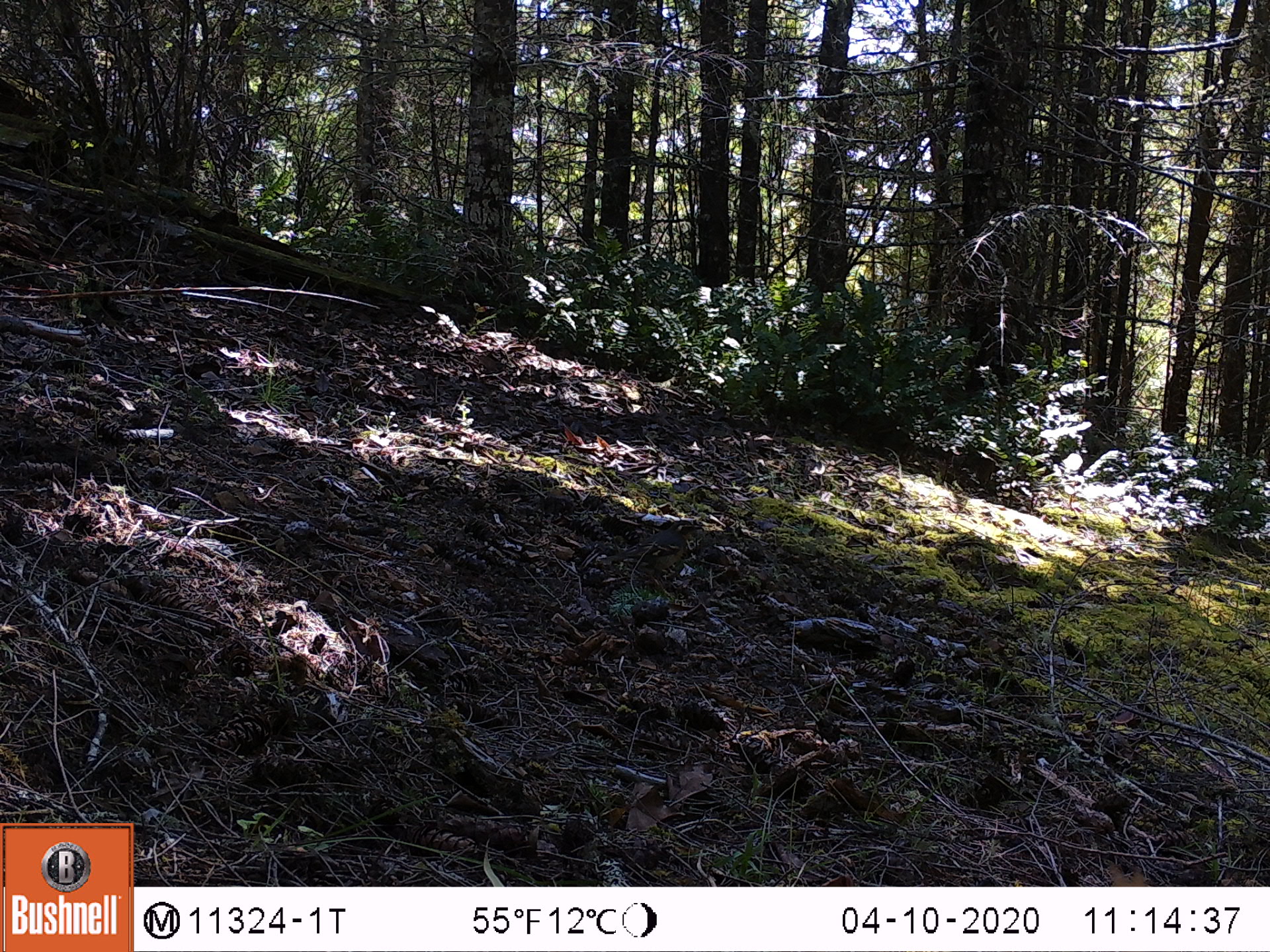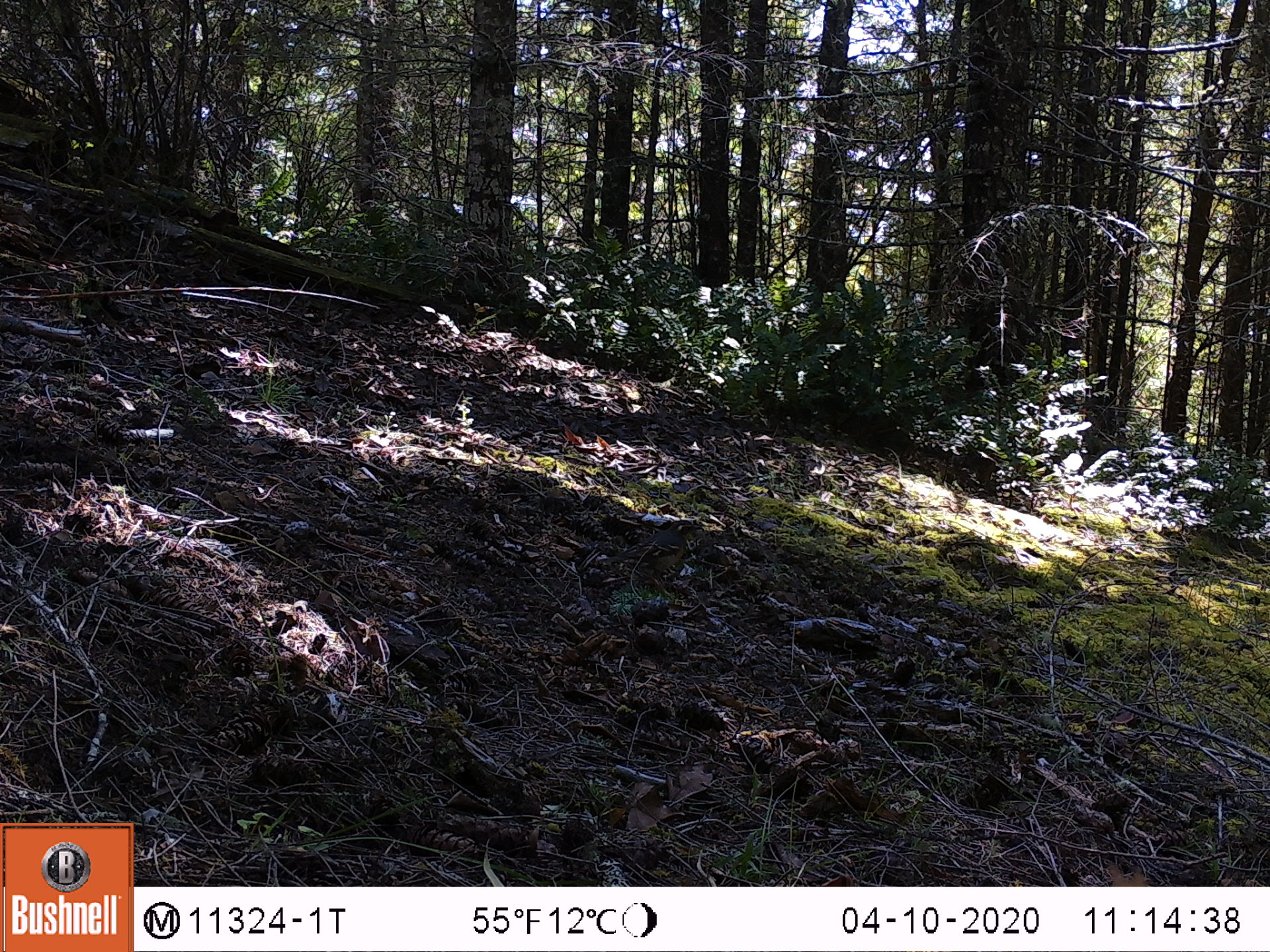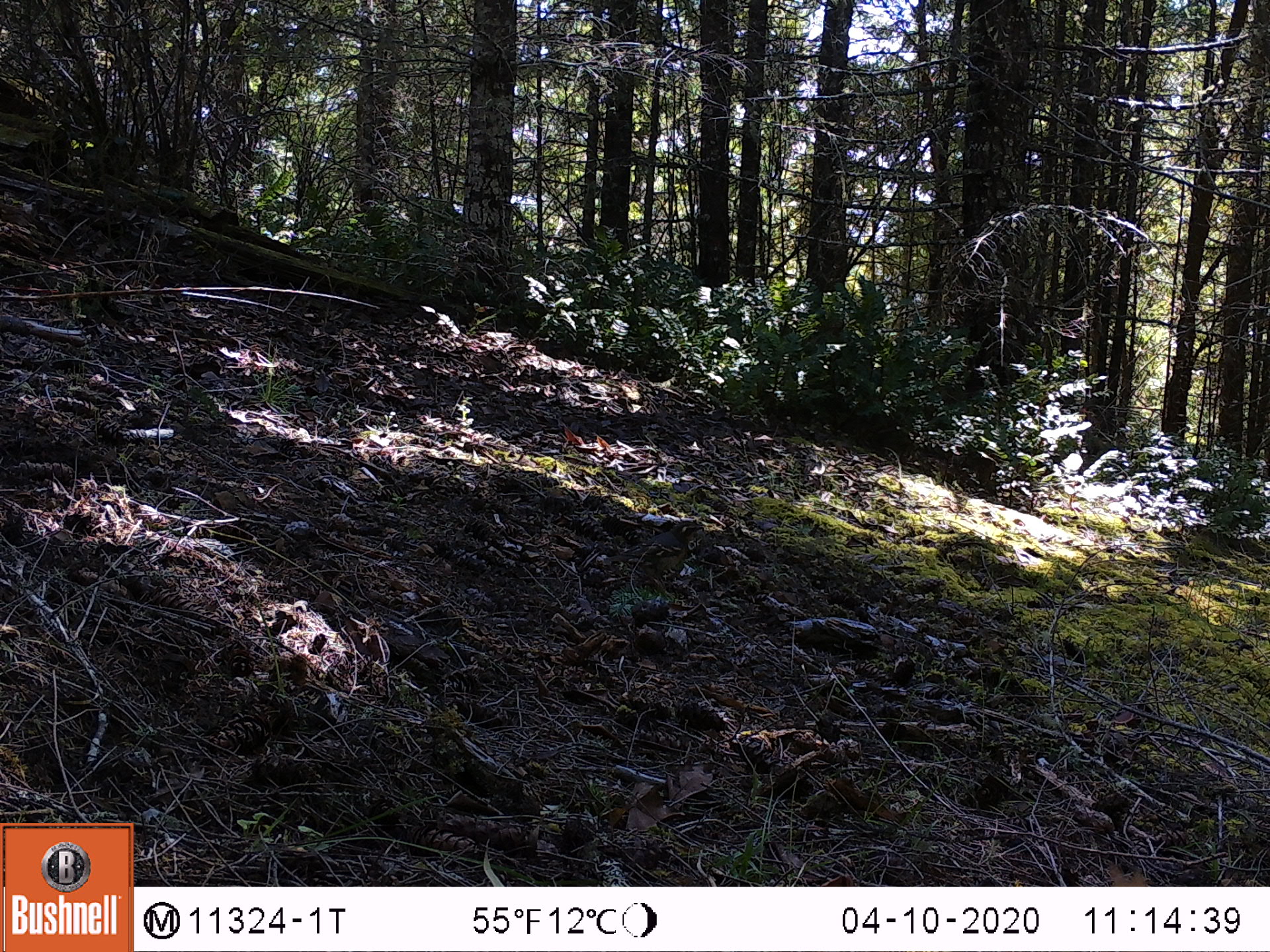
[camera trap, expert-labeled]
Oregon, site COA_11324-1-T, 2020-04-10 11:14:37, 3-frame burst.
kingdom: Animalia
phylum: Chordata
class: Aves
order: Passeriformes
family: Turdidae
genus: Ixoreus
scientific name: Ixoreus naevius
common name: varied thrush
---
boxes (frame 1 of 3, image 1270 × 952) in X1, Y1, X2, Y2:
varied thrush: 614, 513, 698, 585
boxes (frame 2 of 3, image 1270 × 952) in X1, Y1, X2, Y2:
varied thrush: 596, 516, 703, 586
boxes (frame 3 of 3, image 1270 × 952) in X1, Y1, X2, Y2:
varied thrush: 583, 517, 701, 603